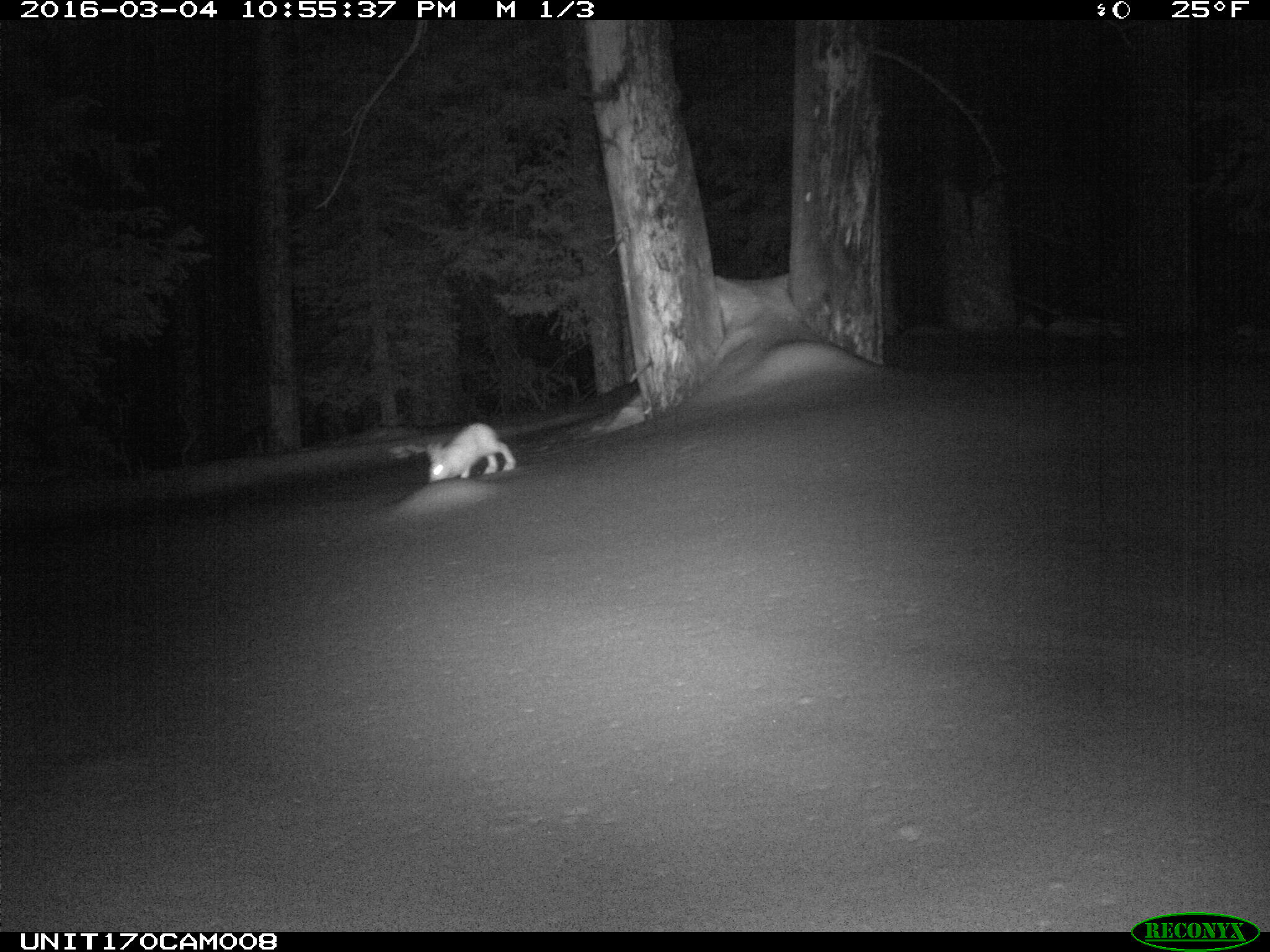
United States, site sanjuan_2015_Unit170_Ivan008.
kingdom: Animalia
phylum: Chordata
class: Mammalia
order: Lagomorpha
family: Leporidae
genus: Lepus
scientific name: Lepus americanus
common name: snowshoe hare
Lepus americanus (snowshoe hare).